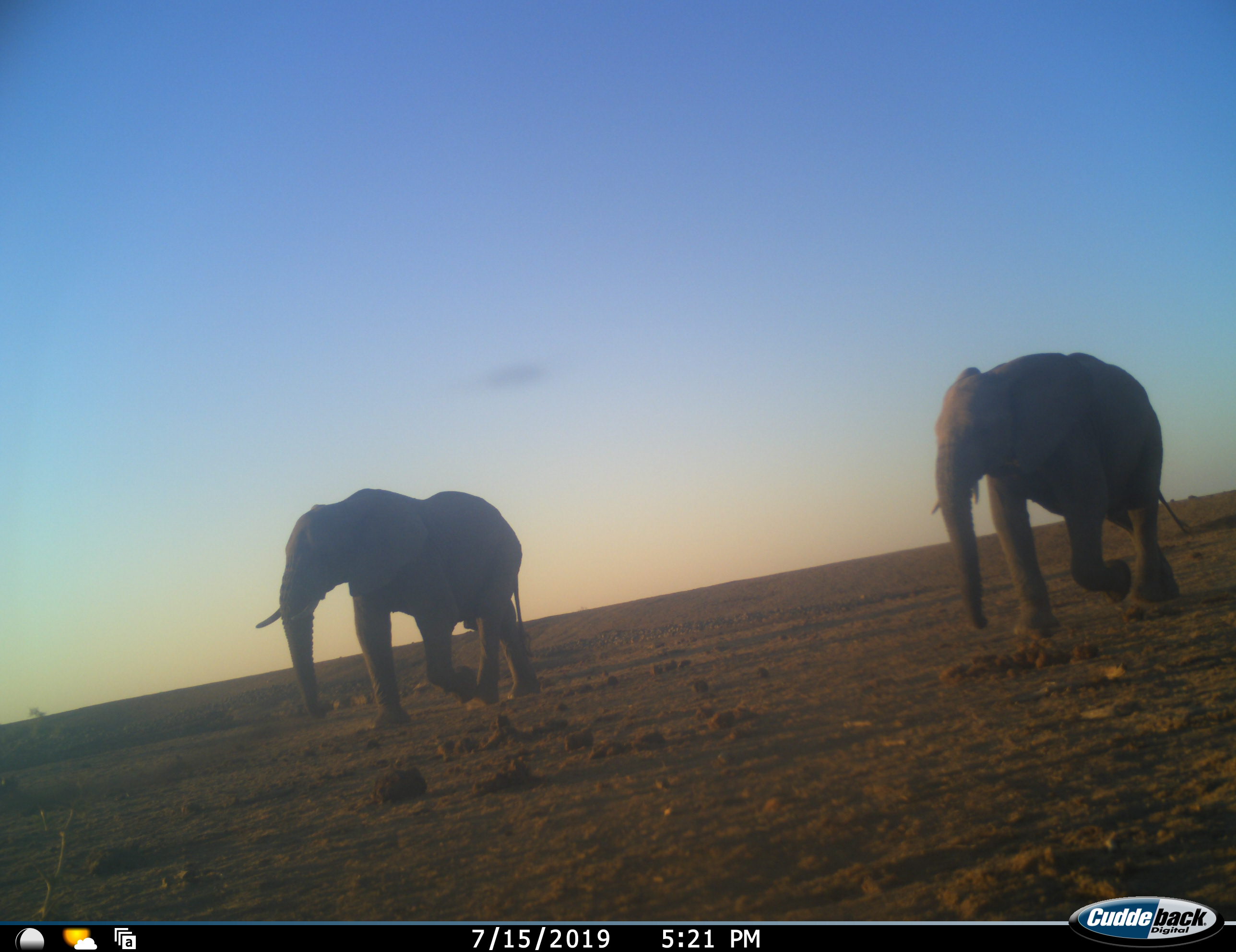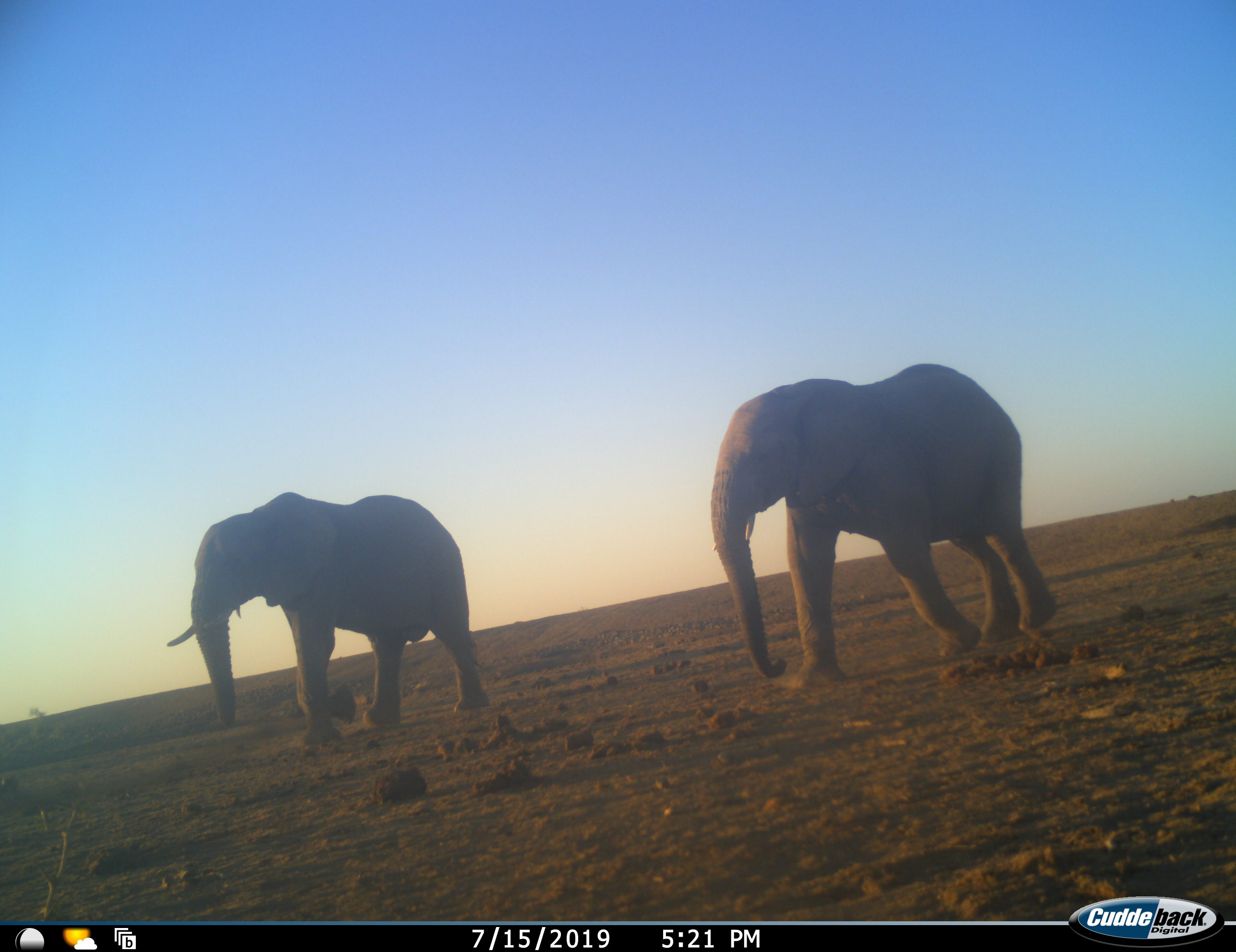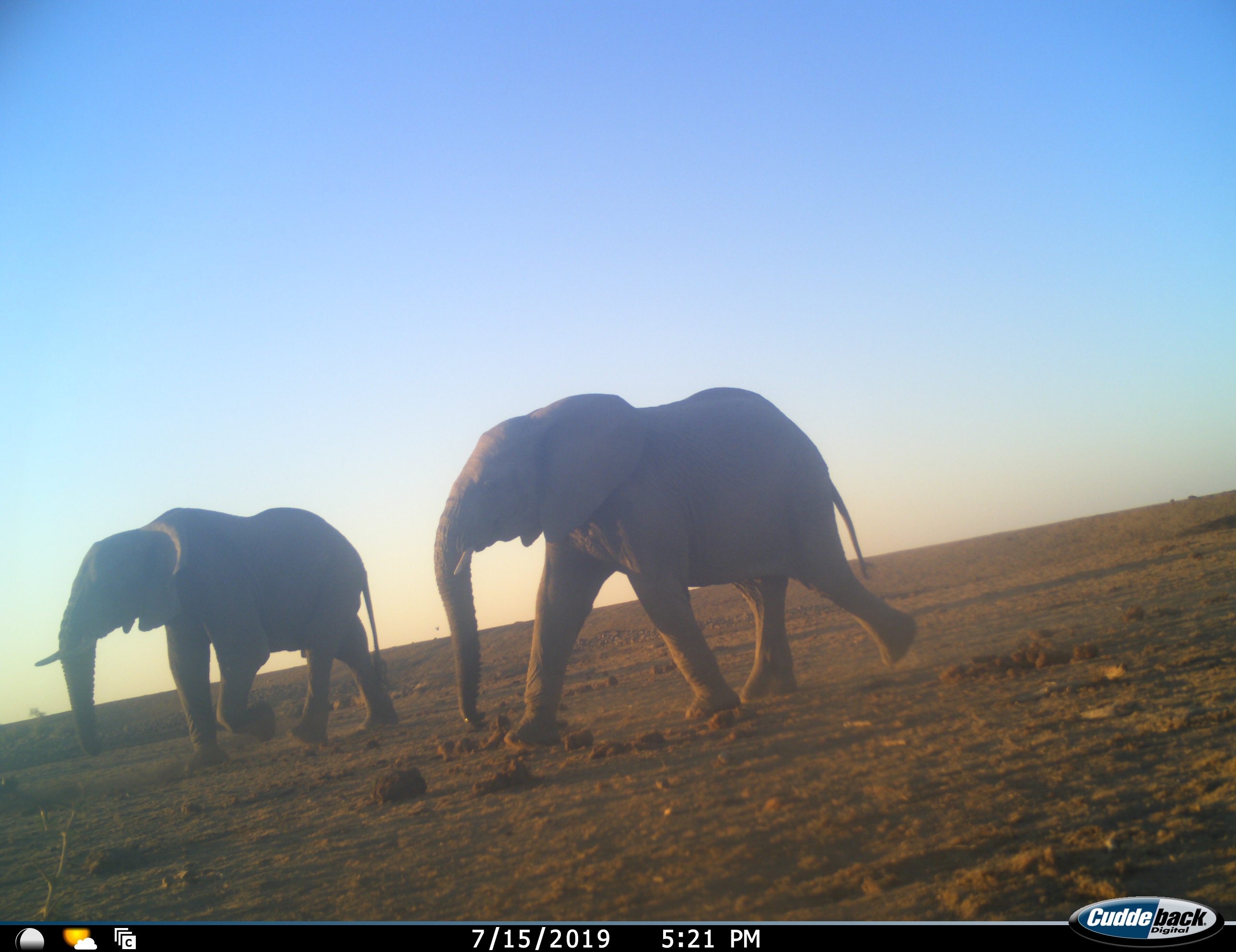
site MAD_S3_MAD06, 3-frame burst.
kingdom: Animalia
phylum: Chordata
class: Mammalia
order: Proboscidea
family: Elephantidae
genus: Loxodonta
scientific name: Loxodonta africana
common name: african bush elephant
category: elephant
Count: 2.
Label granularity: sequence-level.